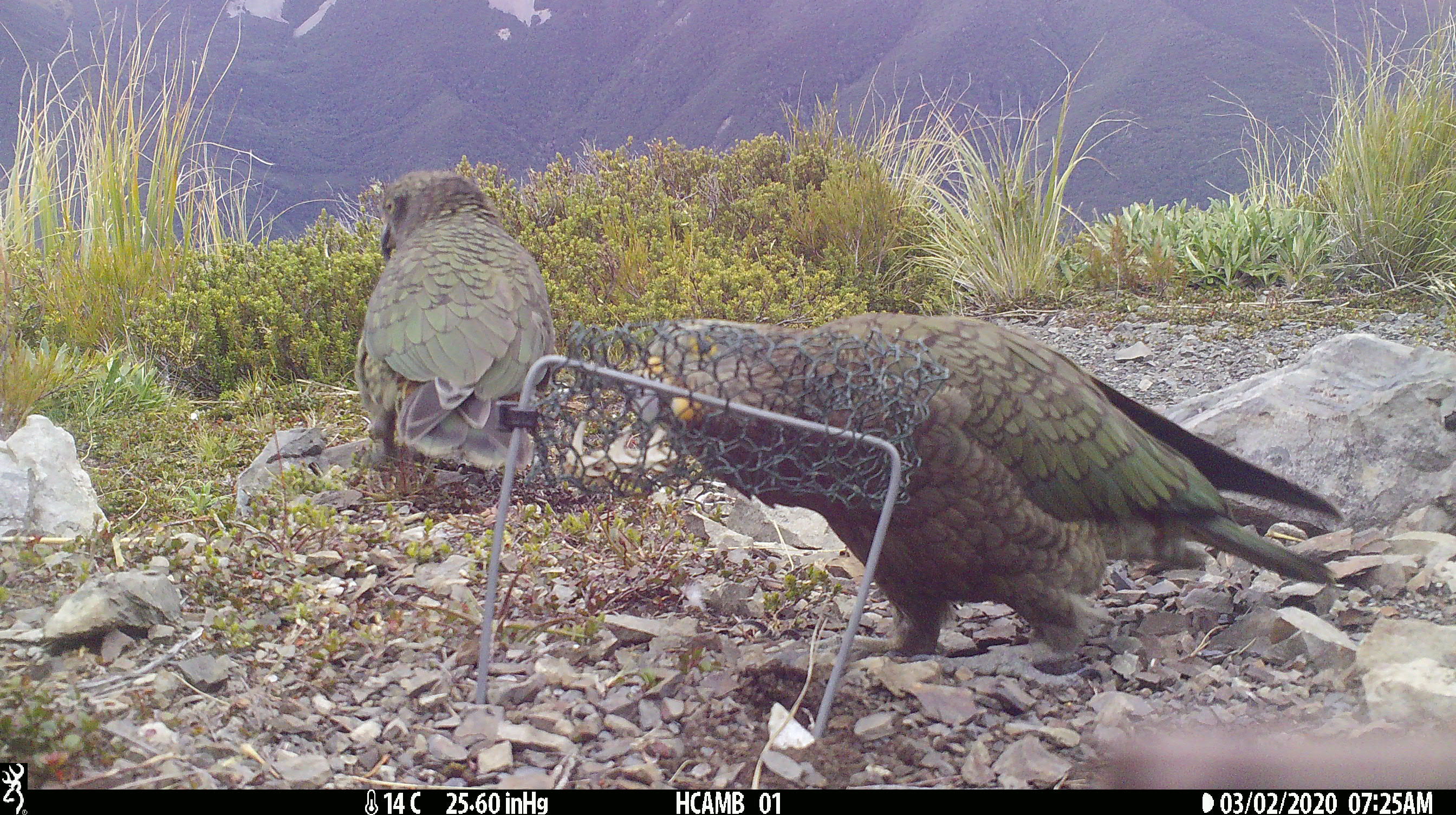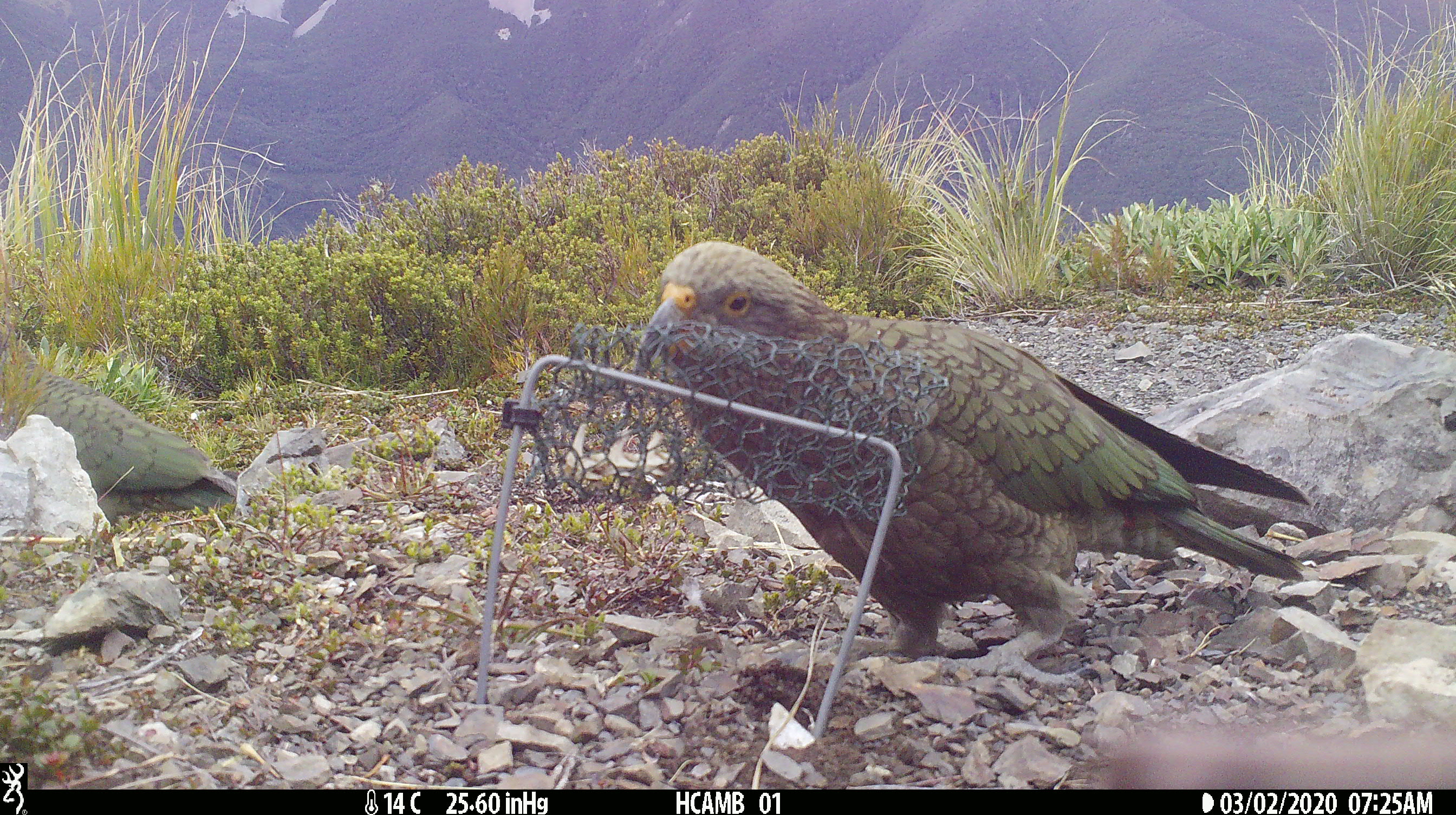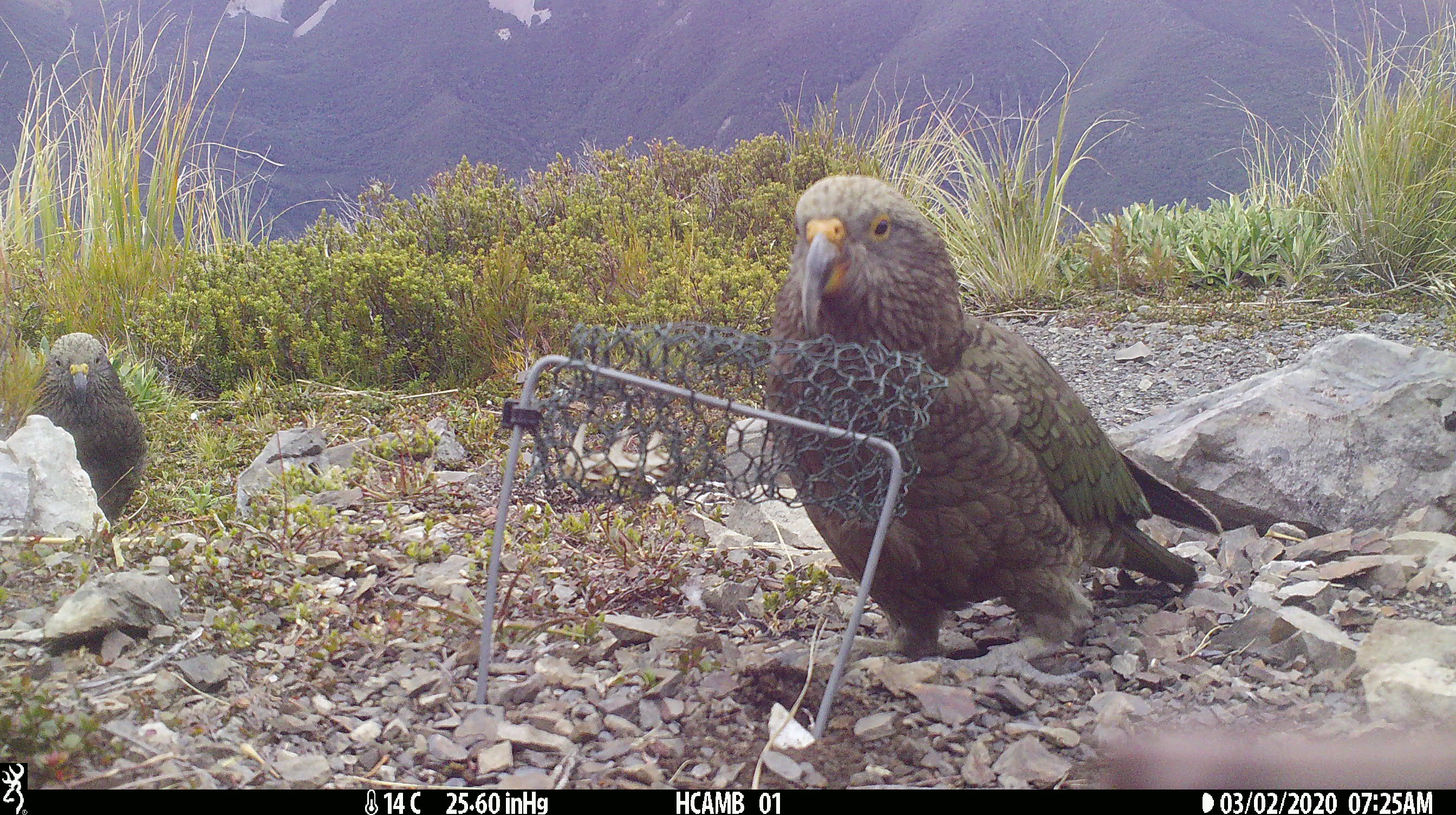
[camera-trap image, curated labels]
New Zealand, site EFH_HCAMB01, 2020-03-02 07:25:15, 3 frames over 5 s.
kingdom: Animalia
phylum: Chordata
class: Aves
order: Psittaciformes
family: Strigopidae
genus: Nestor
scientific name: Nestor notabilis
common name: kea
Kea (Nestor notabilis).